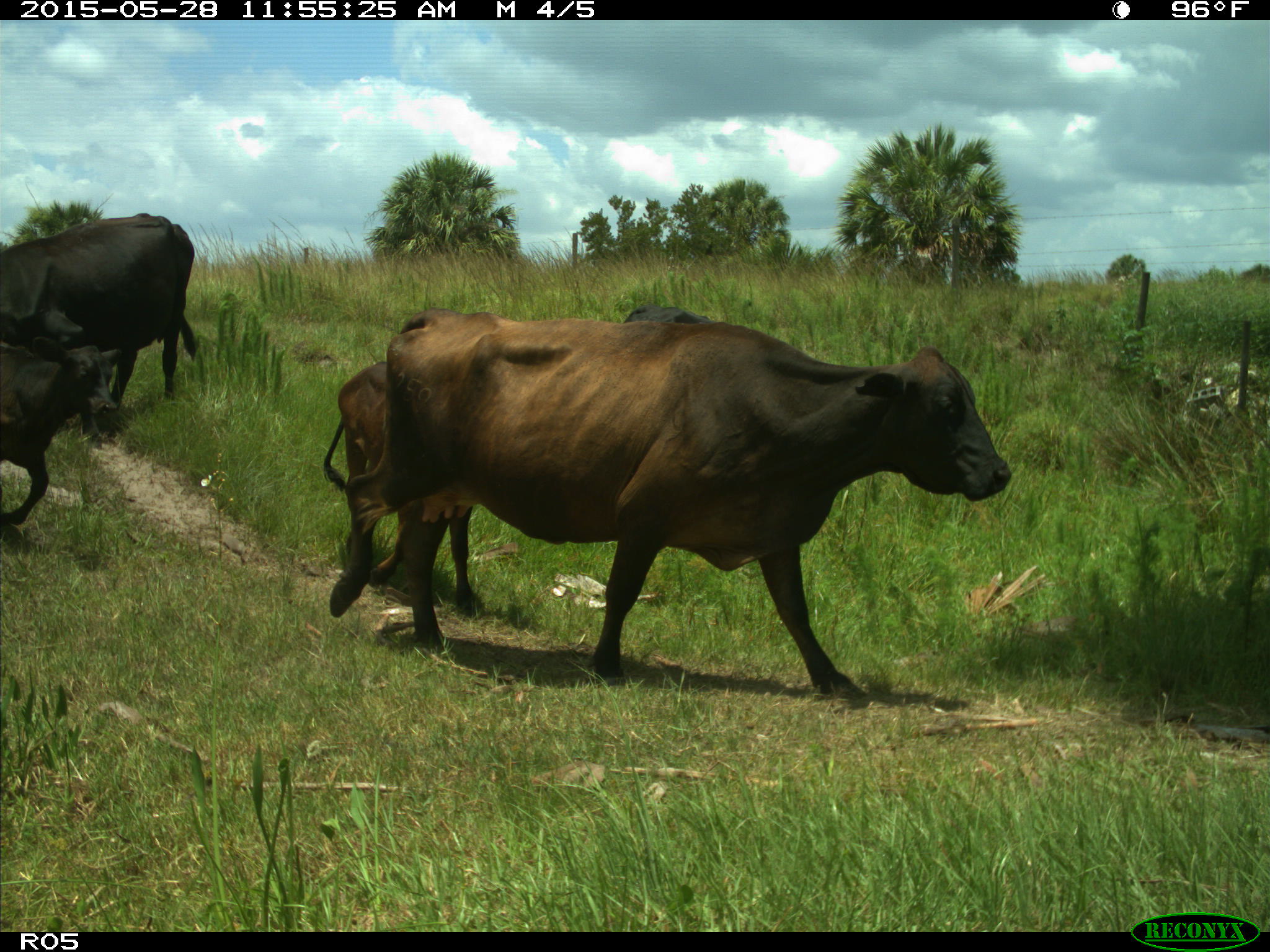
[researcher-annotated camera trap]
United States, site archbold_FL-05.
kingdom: Animalia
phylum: Chordata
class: Mammalia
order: Artiodactyla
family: Bovidae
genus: Bos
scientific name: Bos taurus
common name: domestic cow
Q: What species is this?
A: Bos taurus (domestic cow).